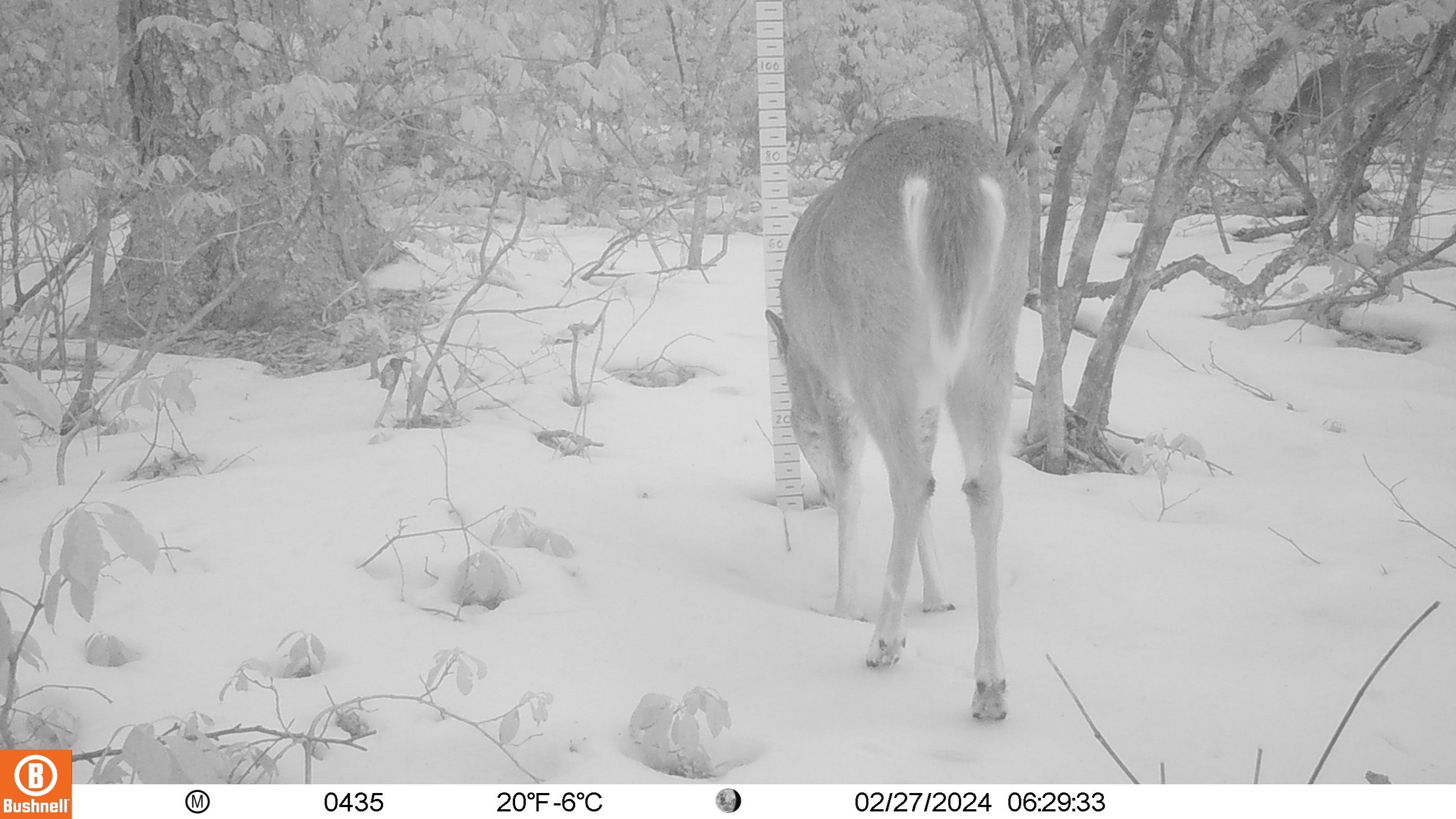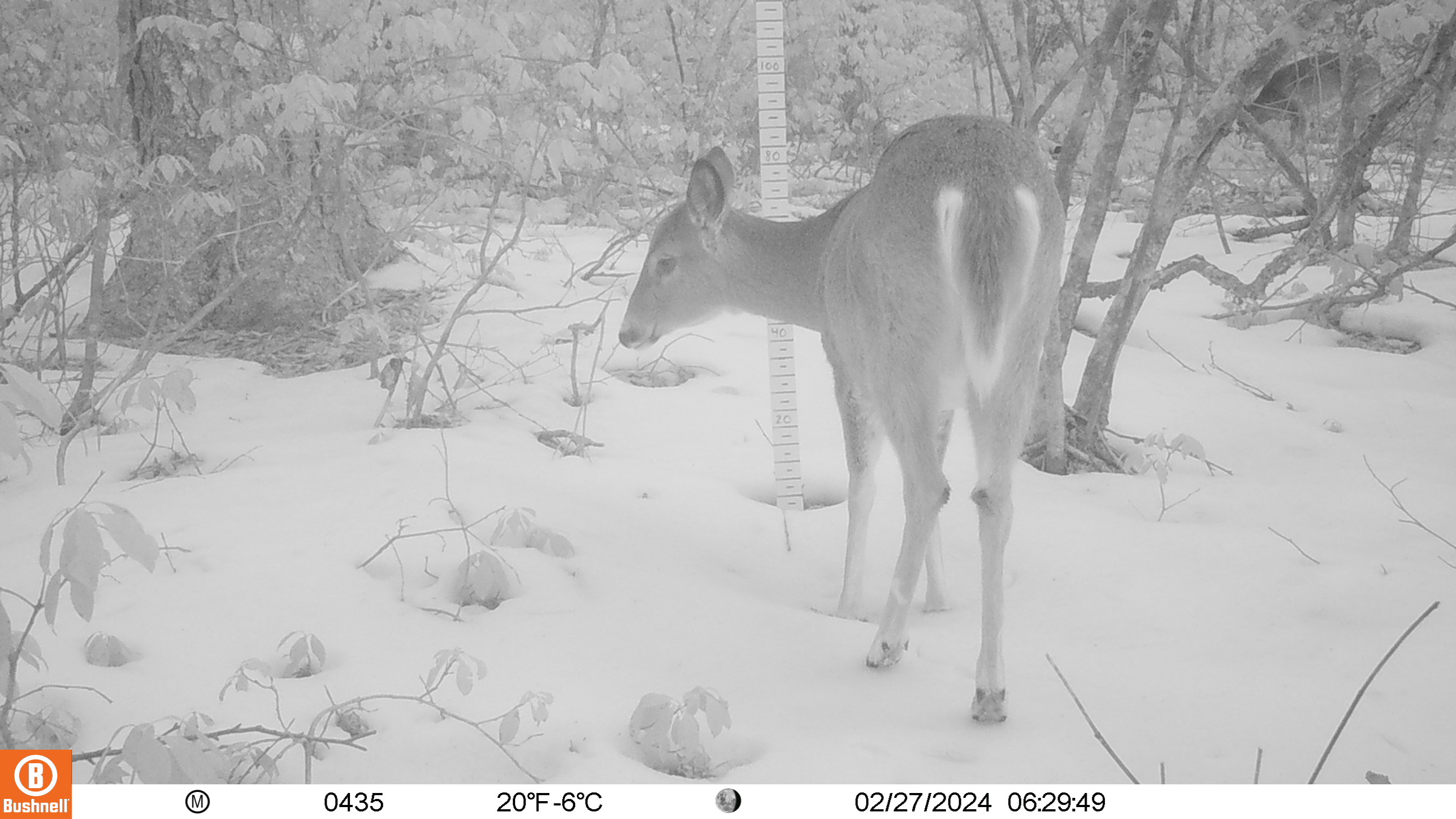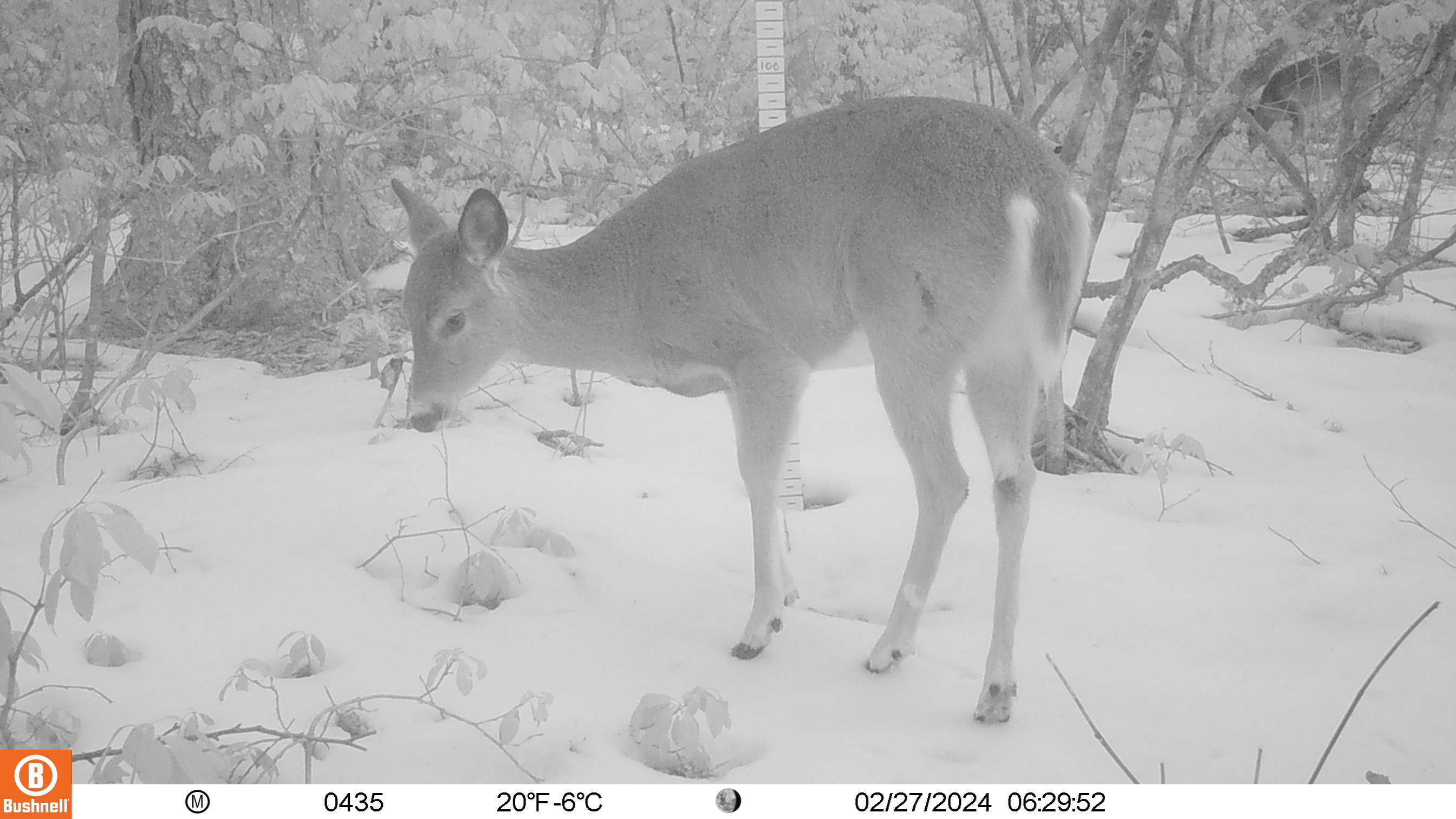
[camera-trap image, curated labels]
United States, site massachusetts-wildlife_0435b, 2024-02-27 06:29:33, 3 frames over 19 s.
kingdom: Animalia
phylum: Chordata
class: Mammalia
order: Artiodactyla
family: Cervidae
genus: Odocoileus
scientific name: Odocoileus virginianus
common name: white-tailed deer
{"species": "white-tailed deer (Odocoileus virginianus)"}